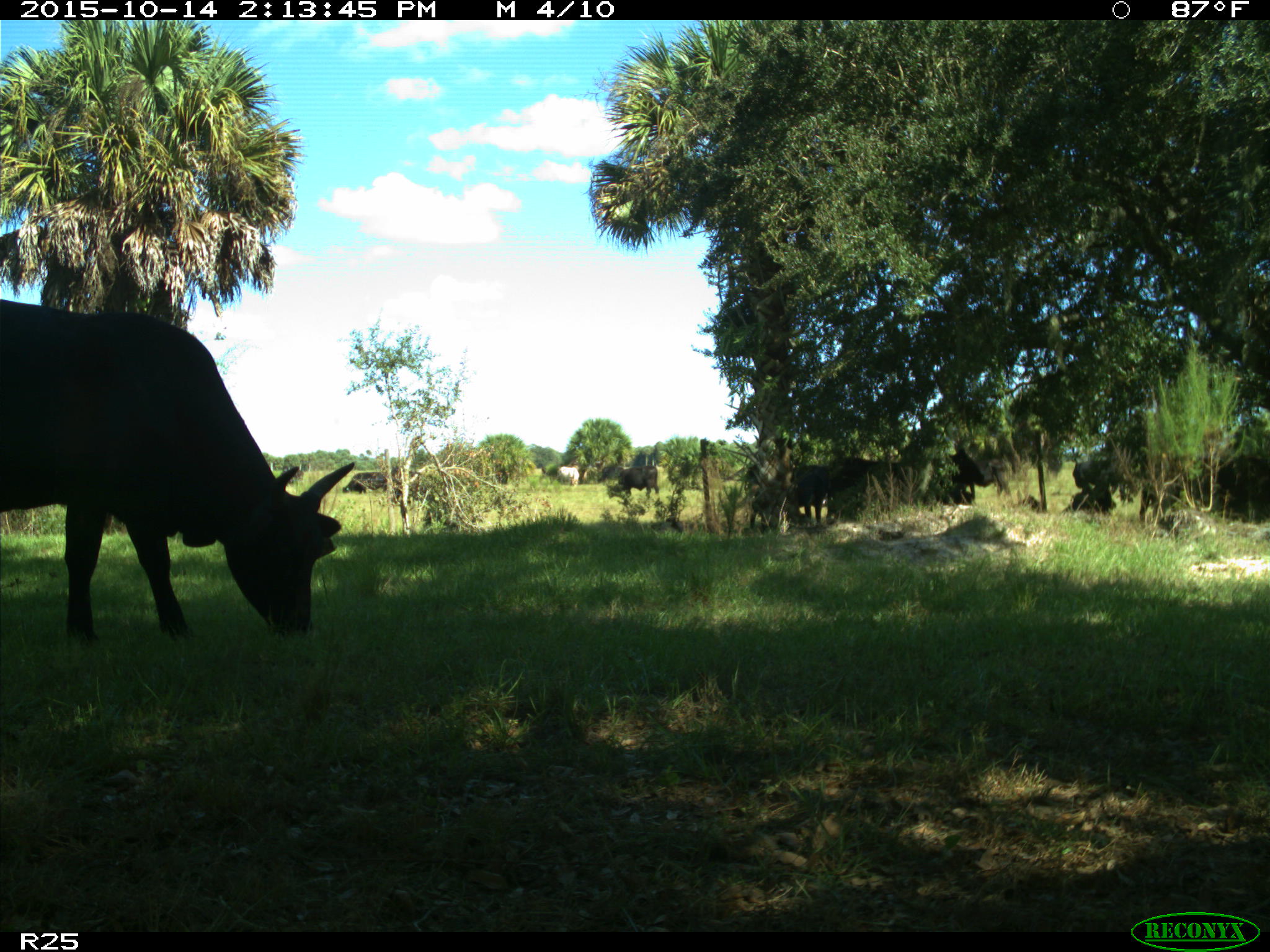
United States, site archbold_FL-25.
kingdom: Animalia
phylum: Chordata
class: Mammalia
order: Artiodactyla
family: Bovidae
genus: Bos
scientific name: Bos taurus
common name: domestic cow